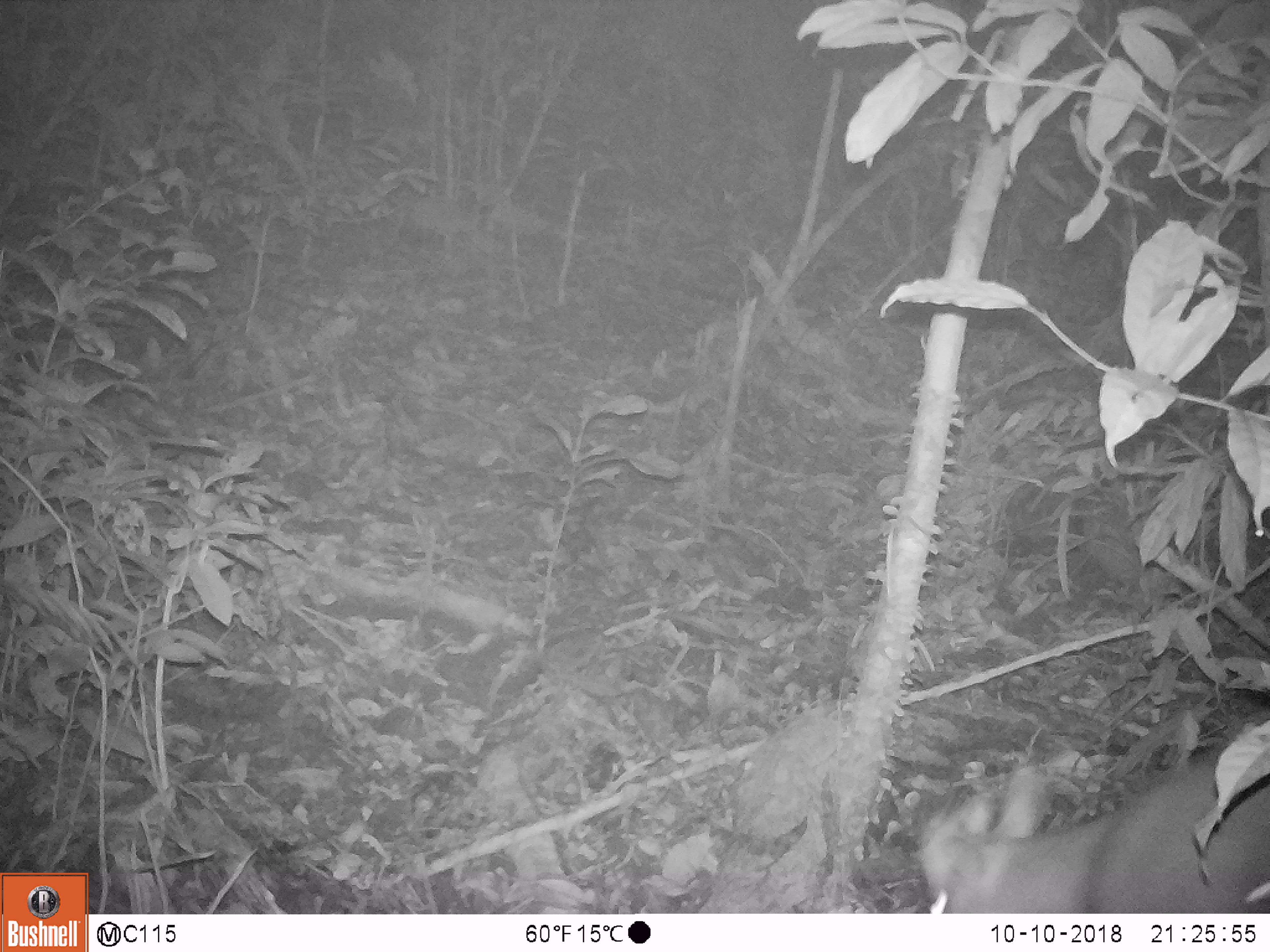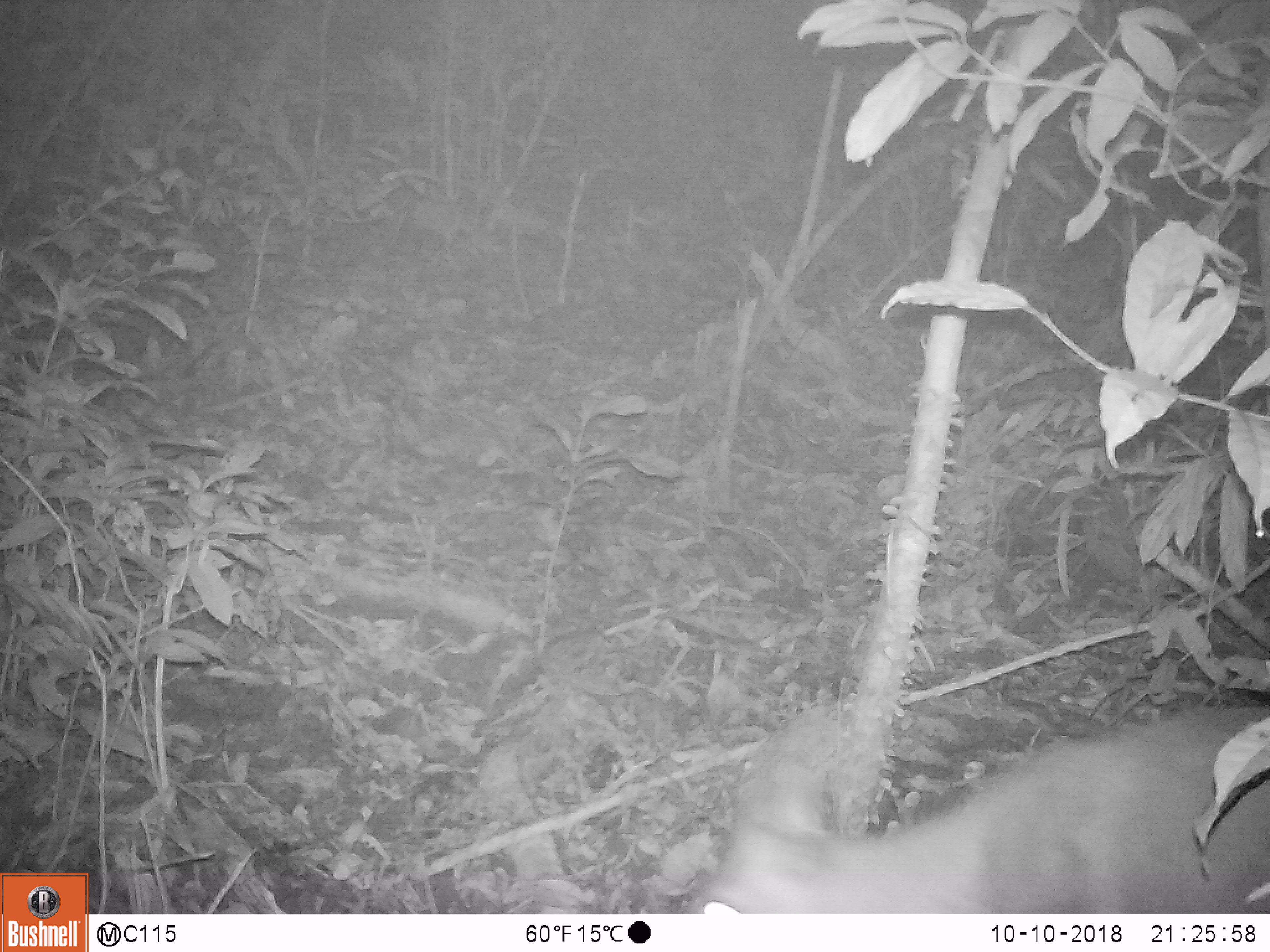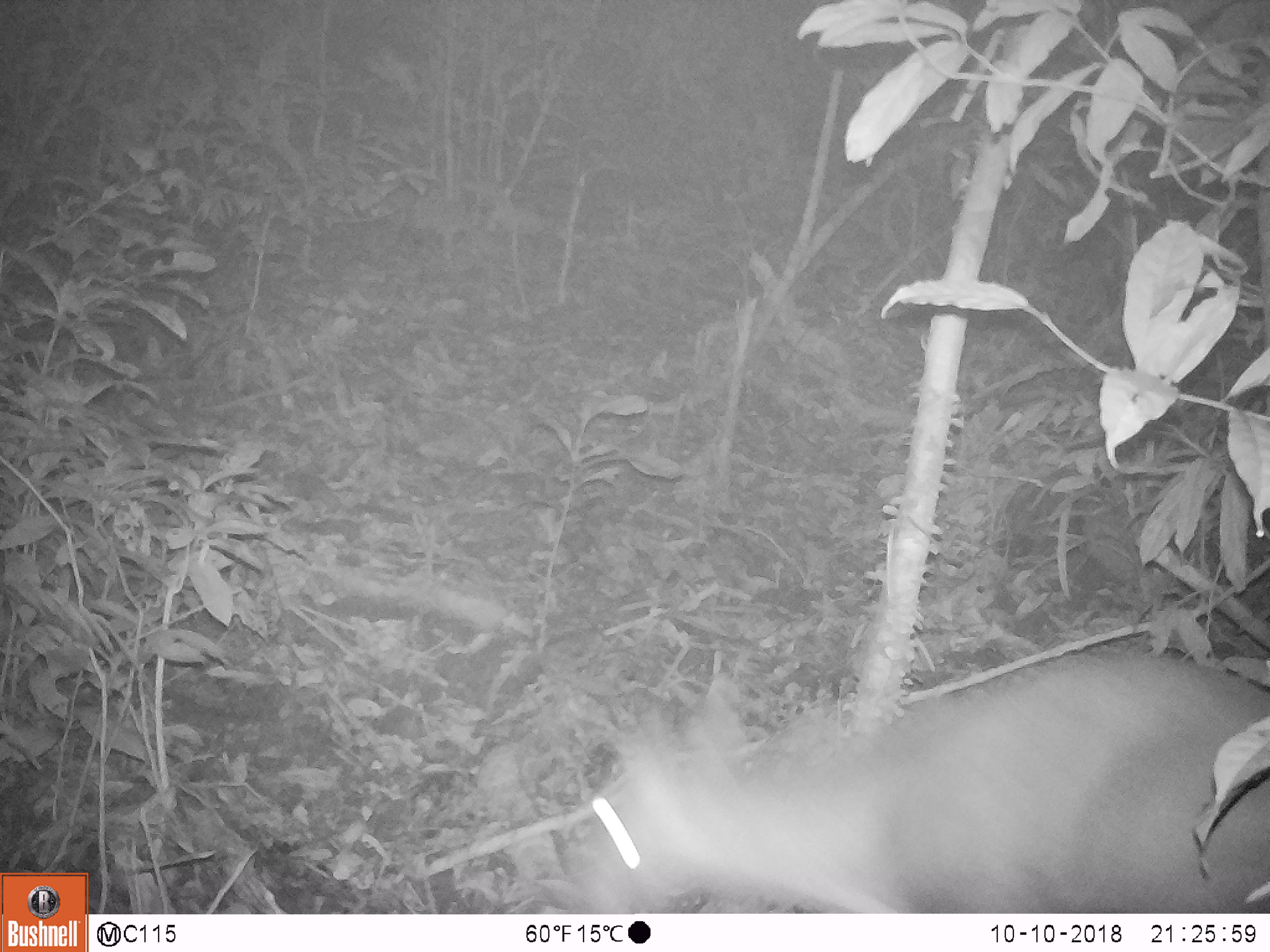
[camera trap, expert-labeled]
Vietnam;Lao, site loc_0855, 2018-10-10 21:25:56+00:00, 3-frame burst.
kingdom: Animalia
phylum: Chordata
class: Mammalia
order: Artiodactyla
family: Cervidae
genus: Muntiacus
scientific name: Muntiacus rooseveltorum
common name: roosevelt's muntjac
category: roosevelts muntjac group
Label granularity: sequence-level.